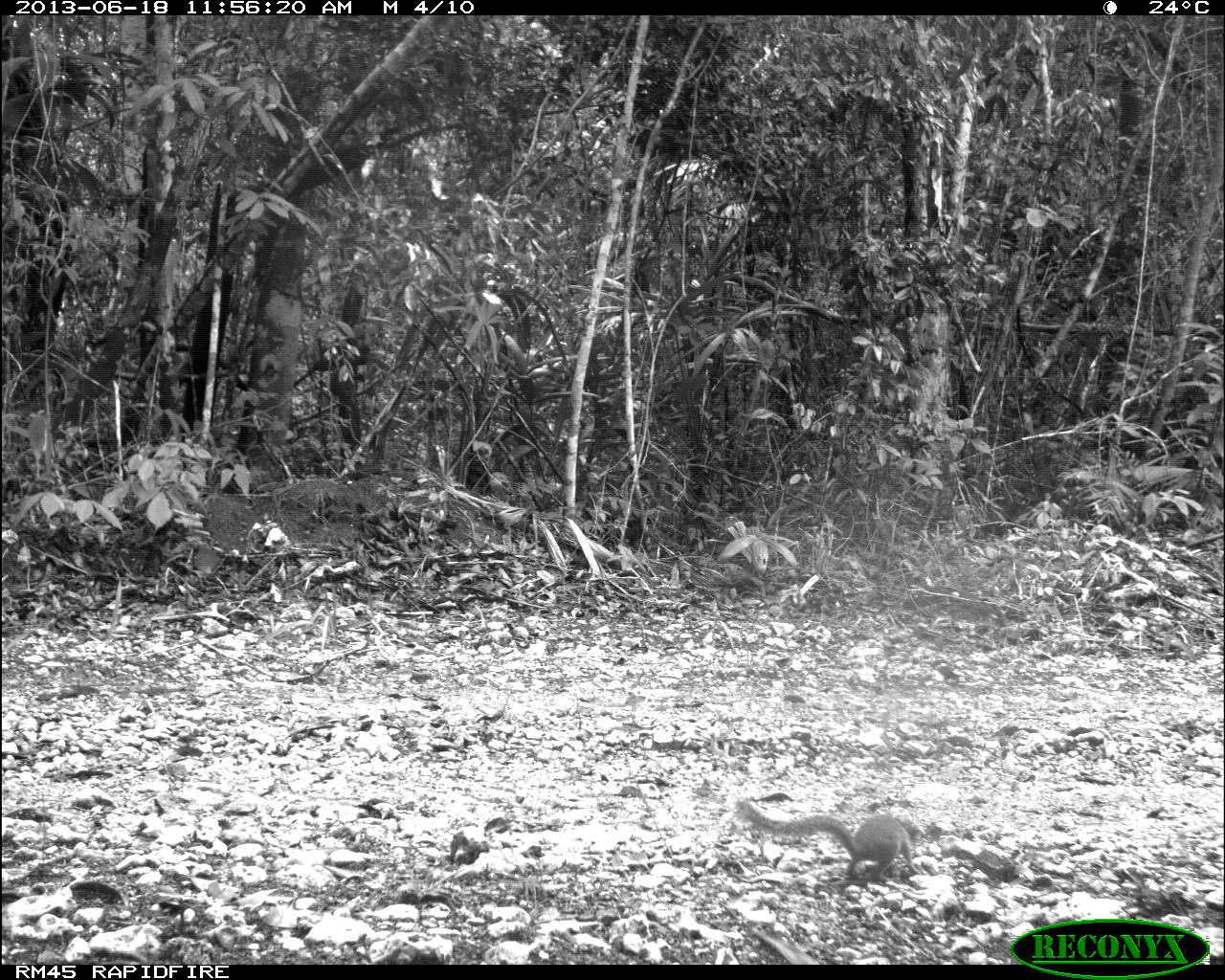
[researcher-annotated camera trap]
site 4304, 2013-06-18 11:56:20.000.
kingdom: Animalia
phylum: Chordata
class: Mammalia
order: Rodentia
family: Sciuridae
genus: Sciurus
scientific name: Sciurus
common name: squirrel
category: sciurus sp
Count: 1.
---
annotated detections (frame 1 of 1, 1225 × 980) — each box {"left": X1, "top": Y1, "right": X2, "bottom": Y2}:
sciurus sp: {"left": 733, "top": 799, "right": 921, "bottom": 882}